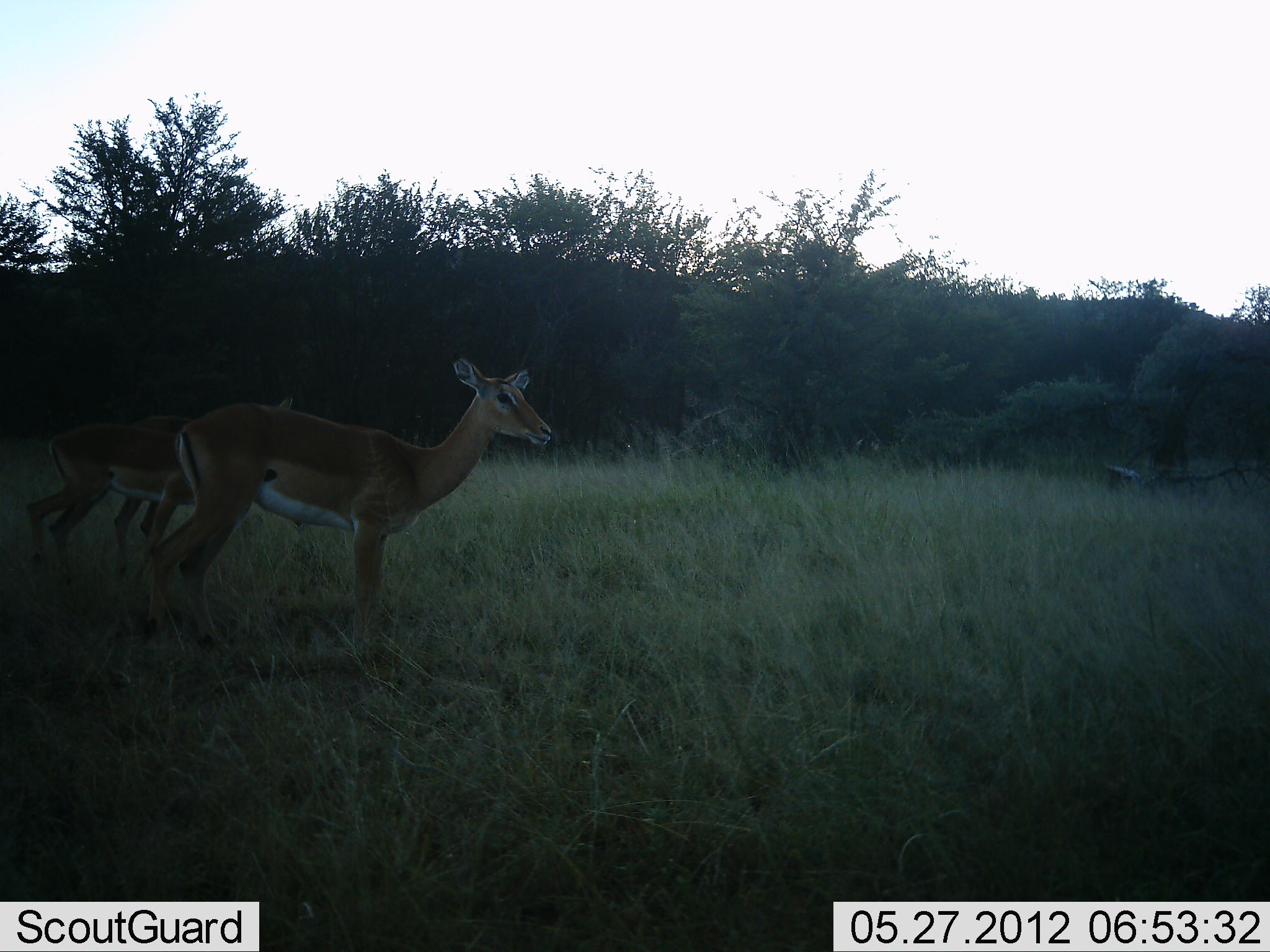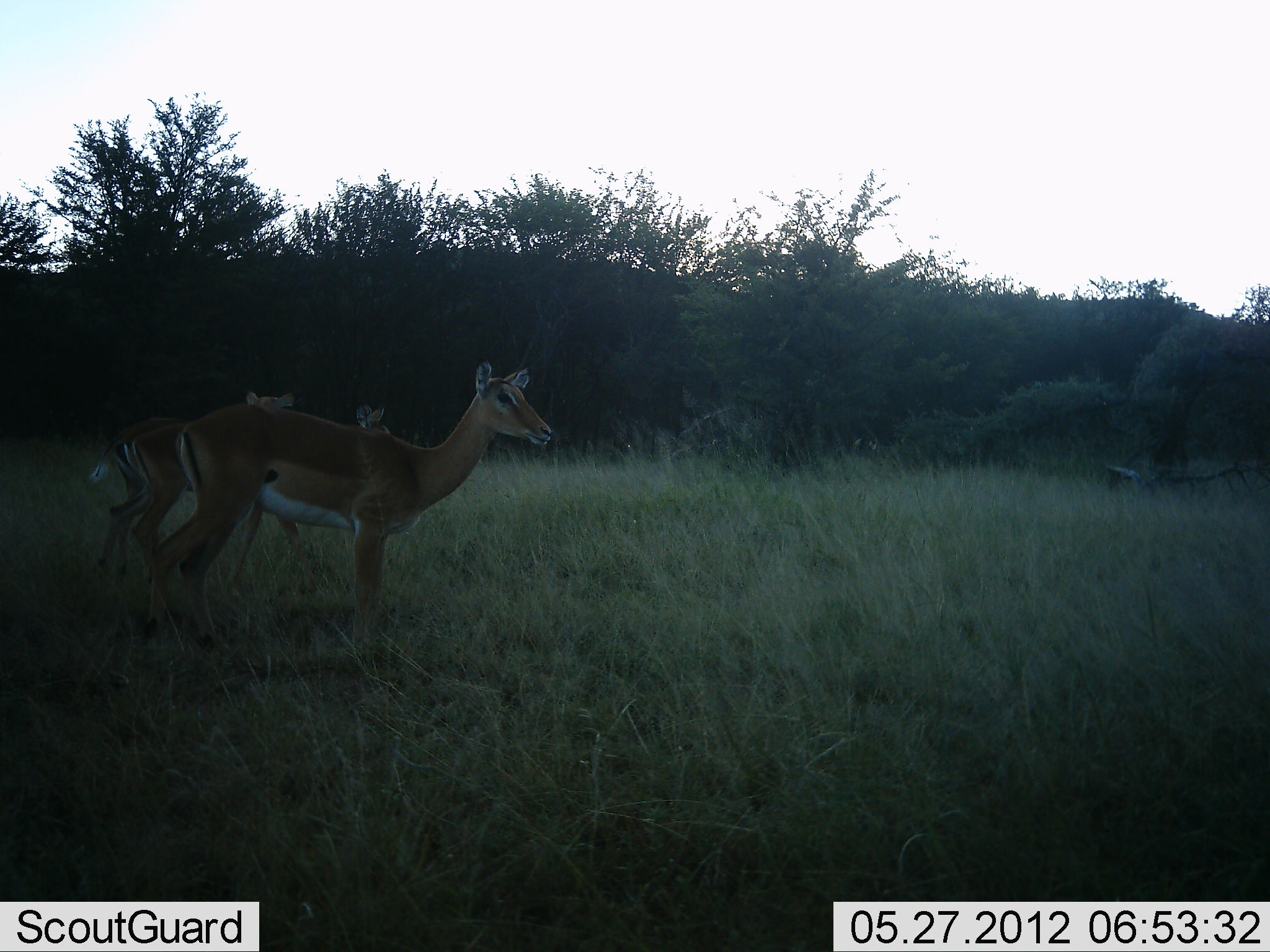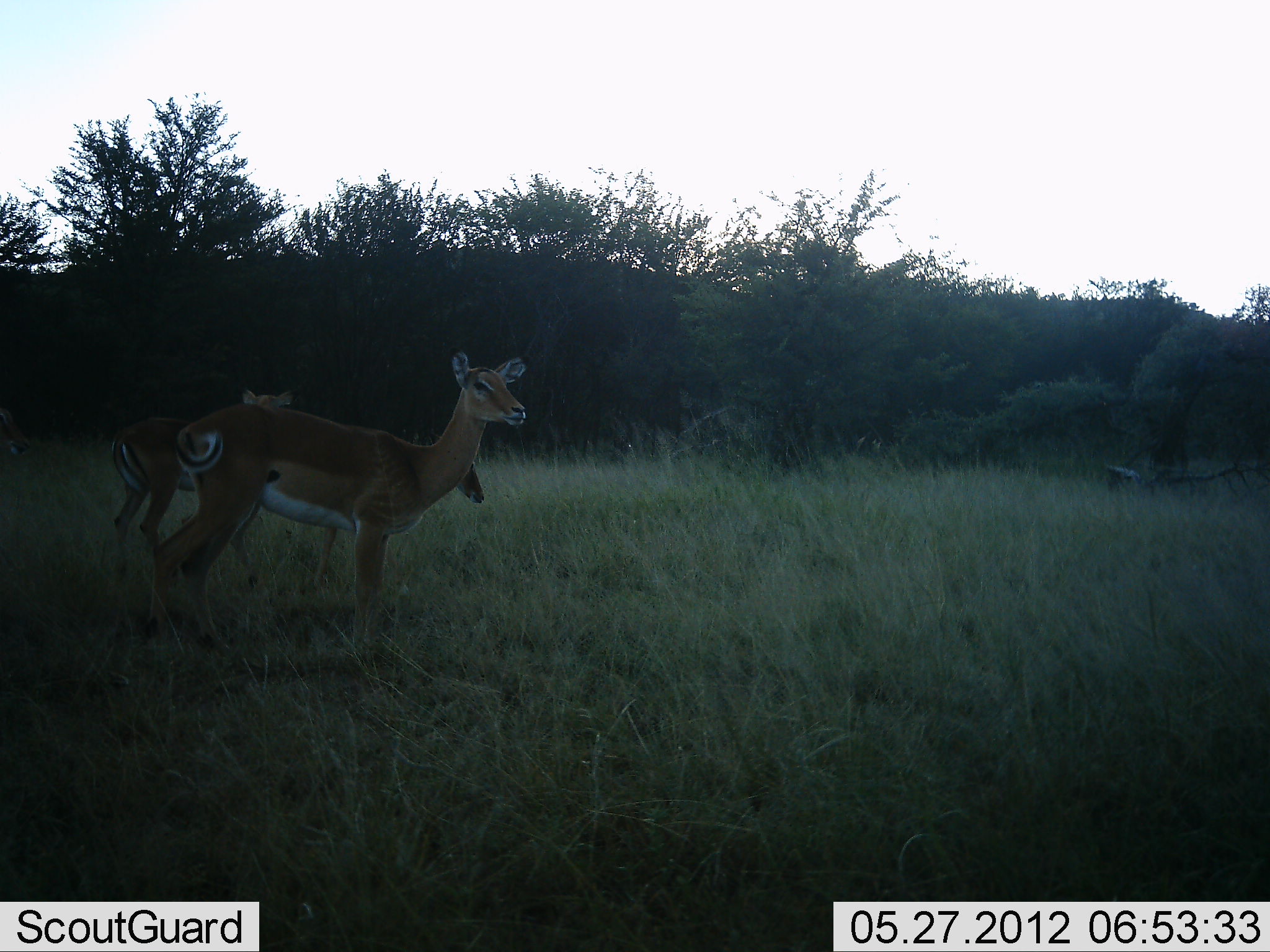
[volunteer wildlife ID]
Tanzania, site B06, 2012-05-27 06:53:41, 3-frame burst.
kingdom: Animalia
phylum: Chordata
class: Mammalia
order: Artiodactyla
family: Bovidae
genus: Aepyceros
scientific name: Aepyceros melampus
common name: impala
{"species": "impala (Aepyceros melampus)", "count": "3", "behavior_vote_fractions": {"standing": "100%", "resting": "0%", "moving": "50%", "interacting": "0%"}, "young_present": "10%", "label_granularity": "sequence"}